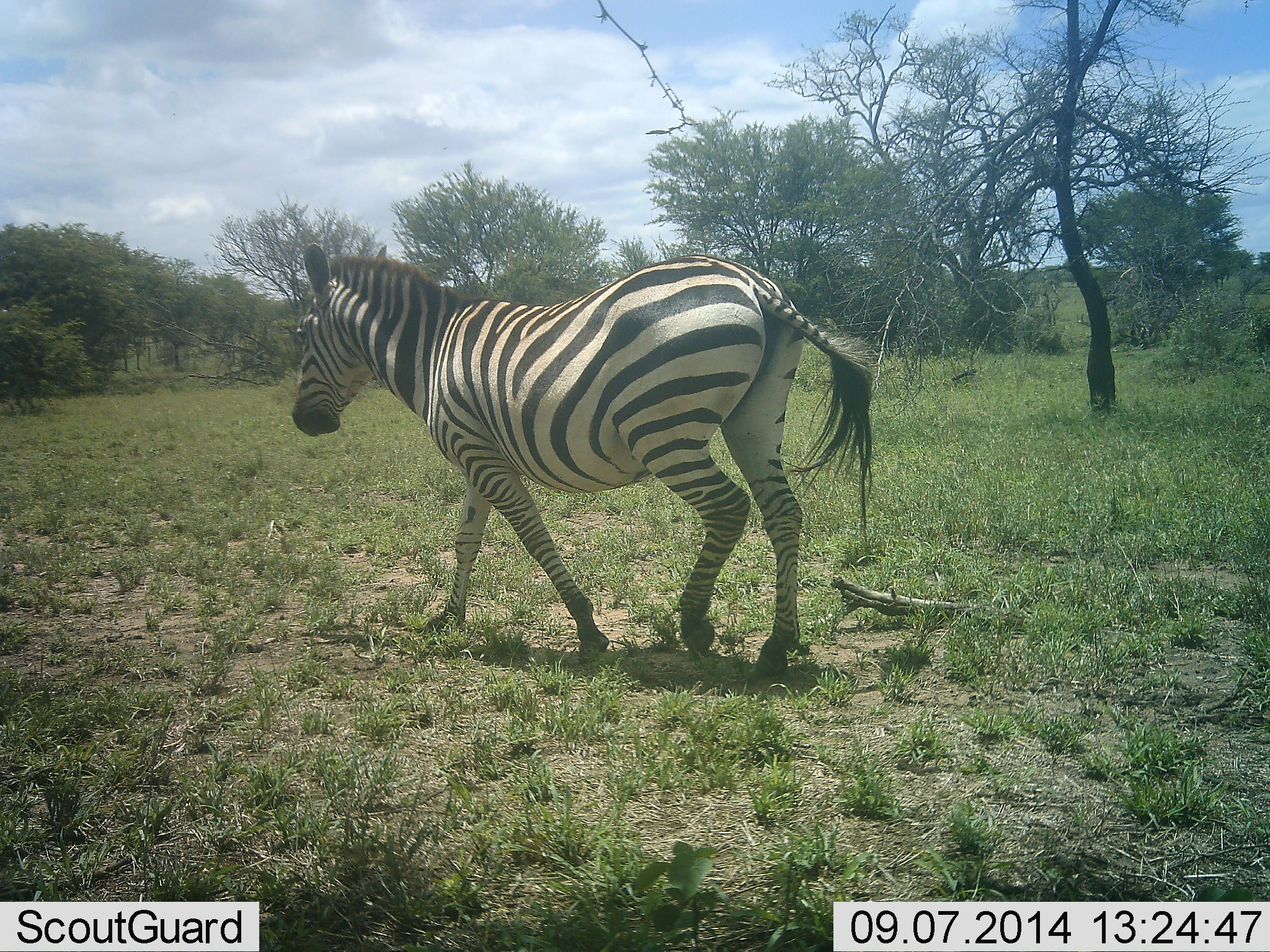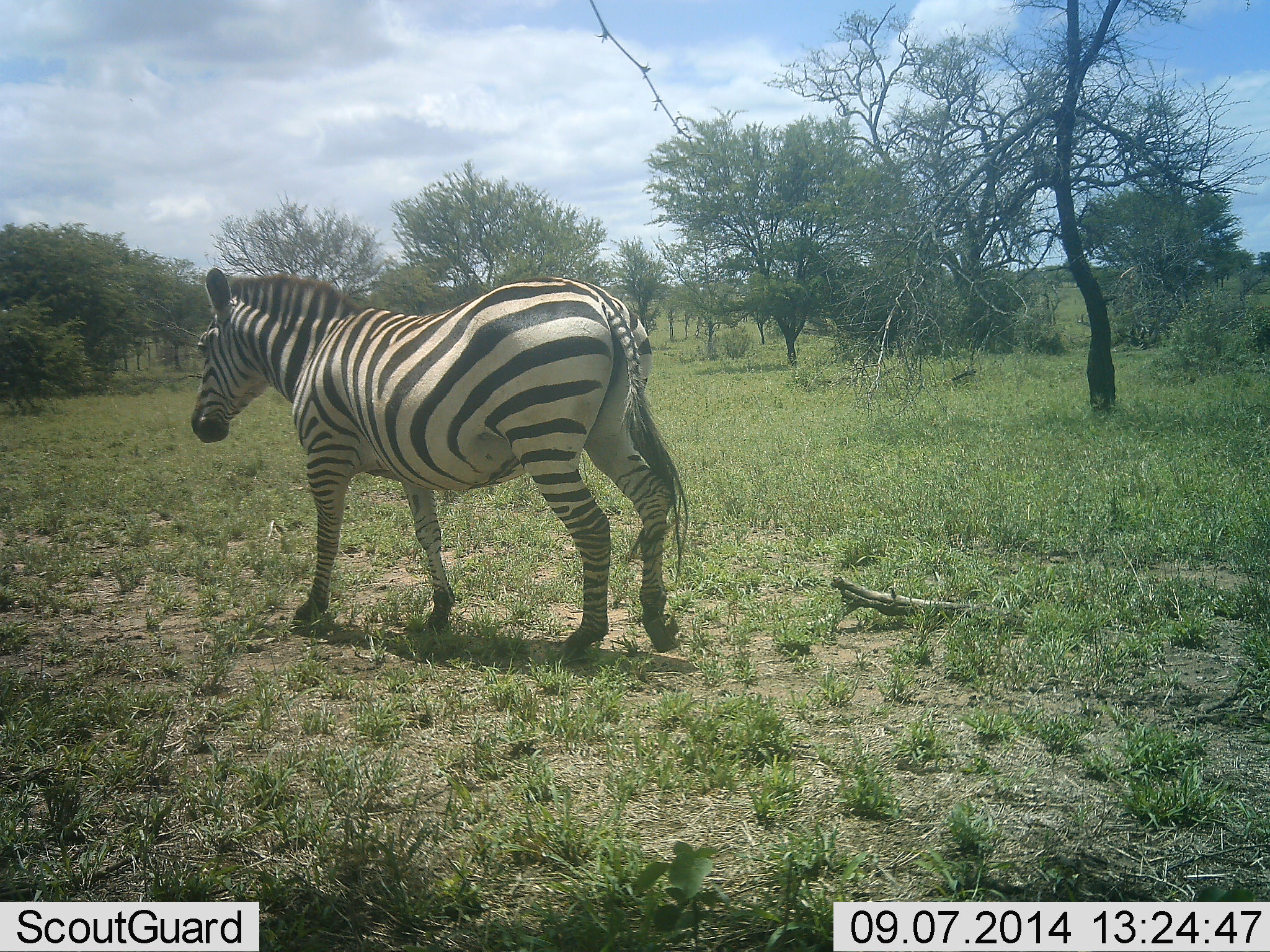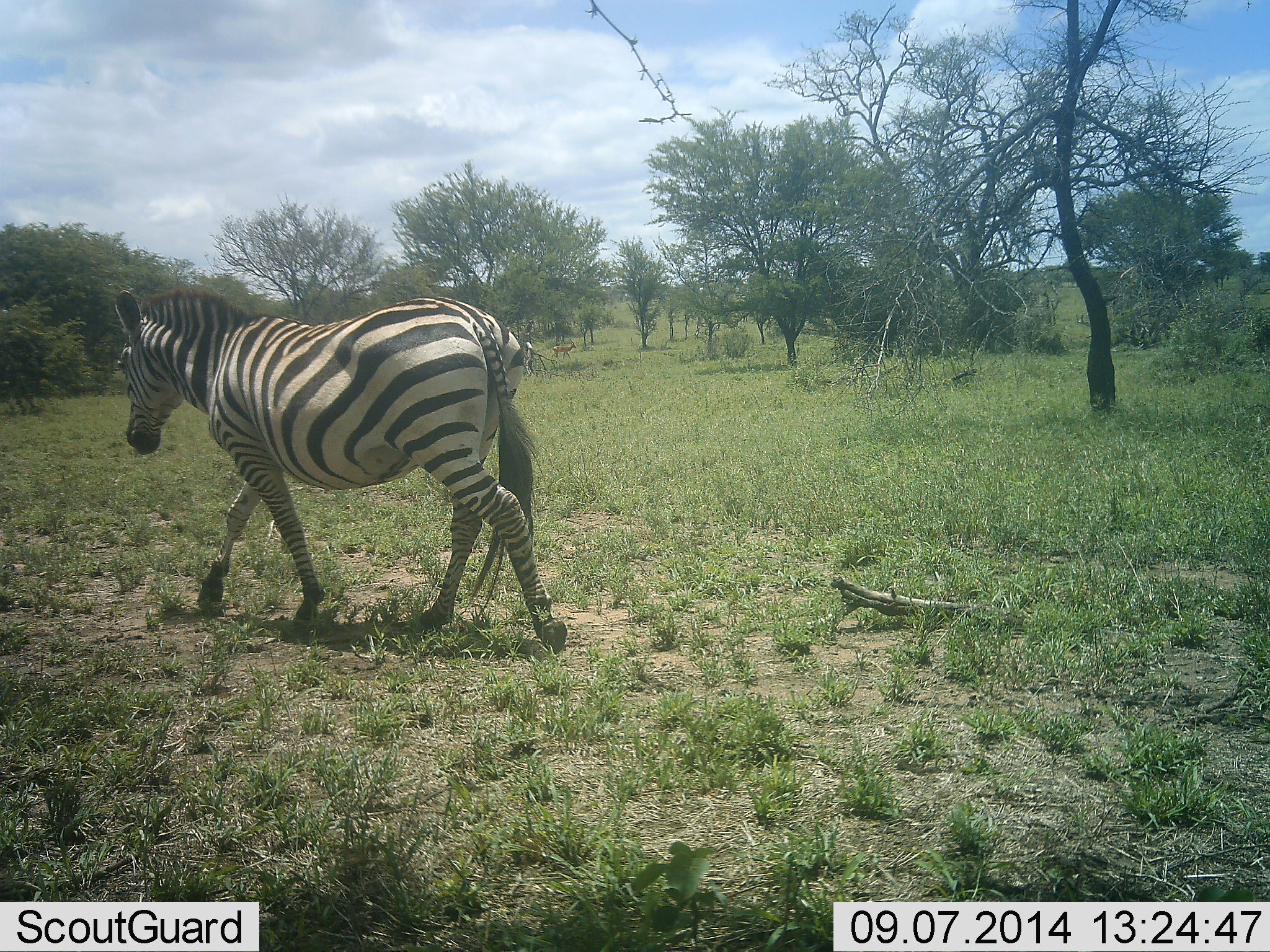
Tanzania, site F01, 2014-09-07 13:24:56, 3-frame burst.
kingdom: Animalia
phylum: Chordata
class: Mammalia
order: Perissodactyla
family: Equidae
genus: Equus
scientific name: Equus quagga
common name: plains zebra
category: zebra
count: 1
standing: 18%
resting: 0%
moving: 91%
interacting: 0%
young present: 0%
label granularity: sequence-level